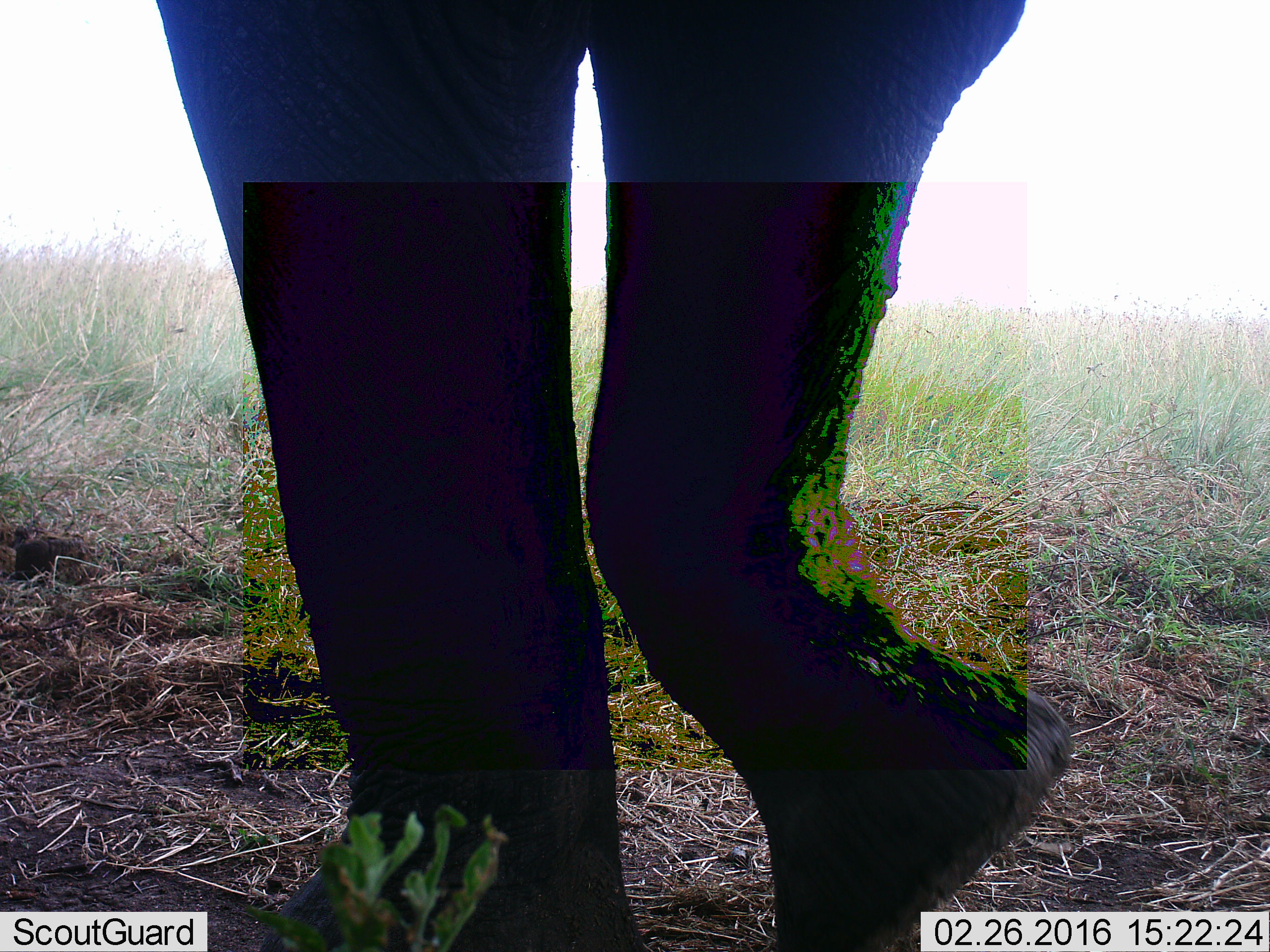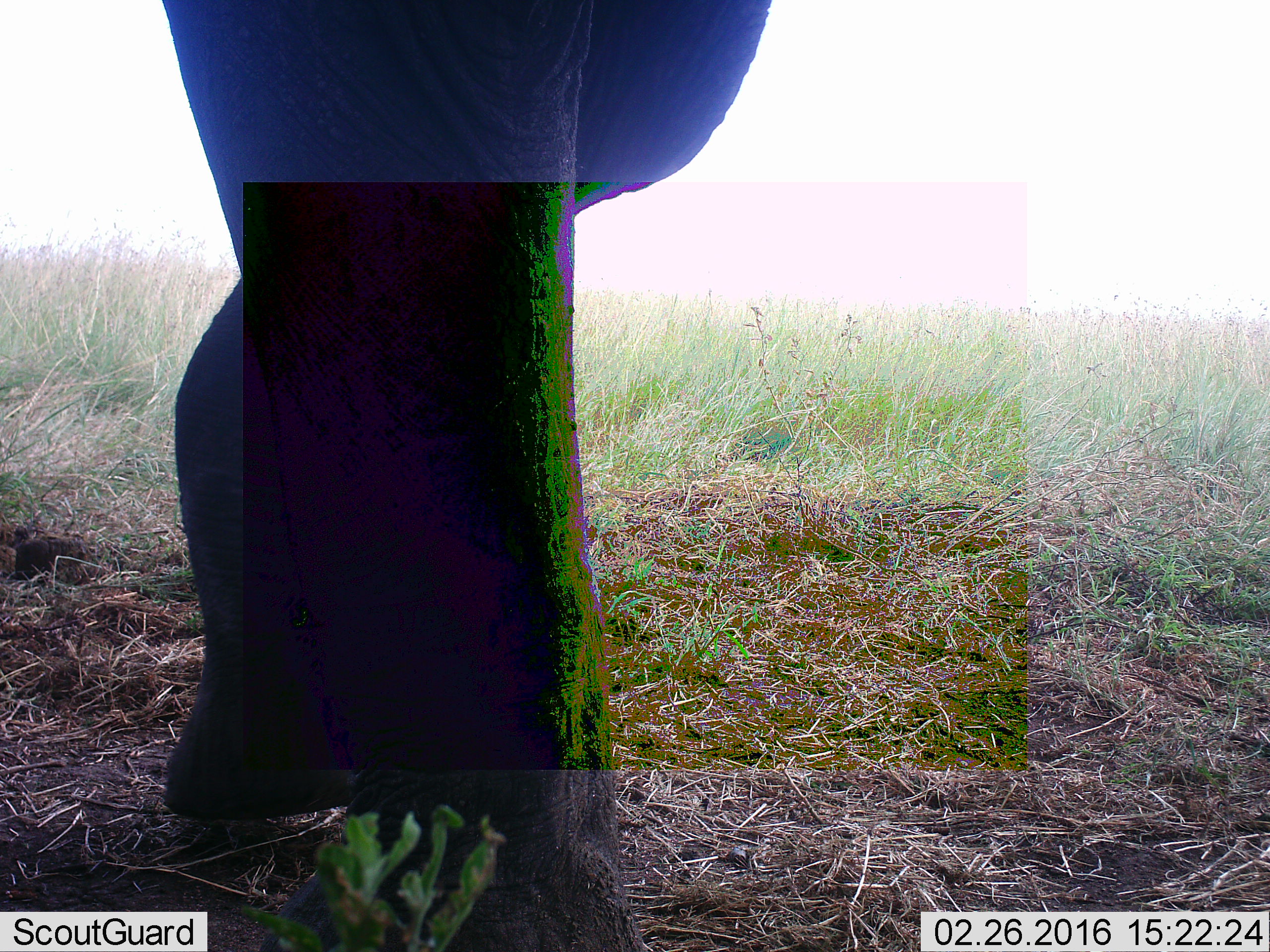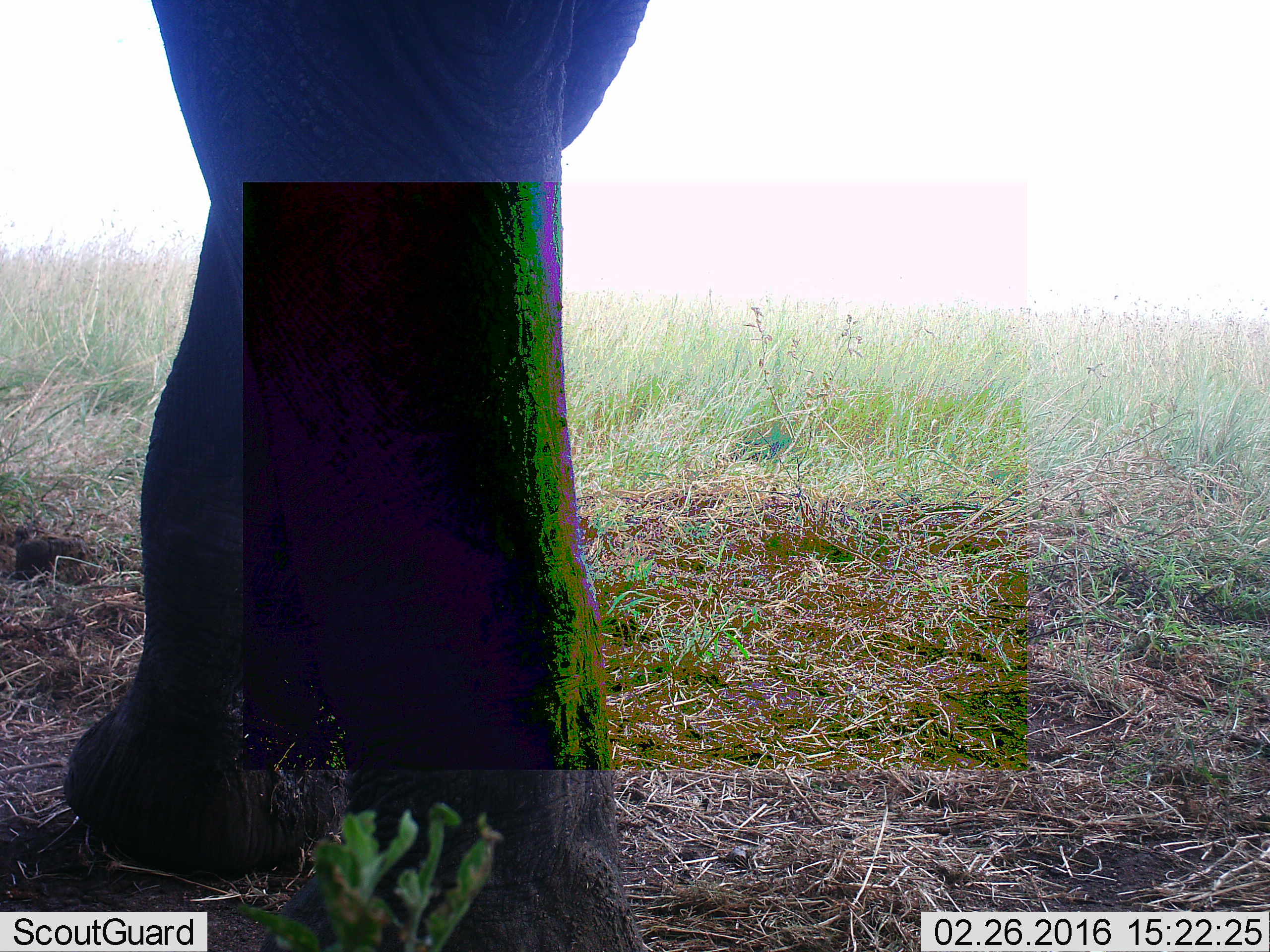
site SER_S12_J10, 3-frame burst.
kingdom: Animalia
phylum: Chordata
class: Mammalia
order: Proboscidea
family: Elephantidae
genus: Loxodonta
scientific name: Loxodonta africana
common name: african bush elephant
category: elephant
Elephant (african bush elephant) (Loxodonta africana), count 1. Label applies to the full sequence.